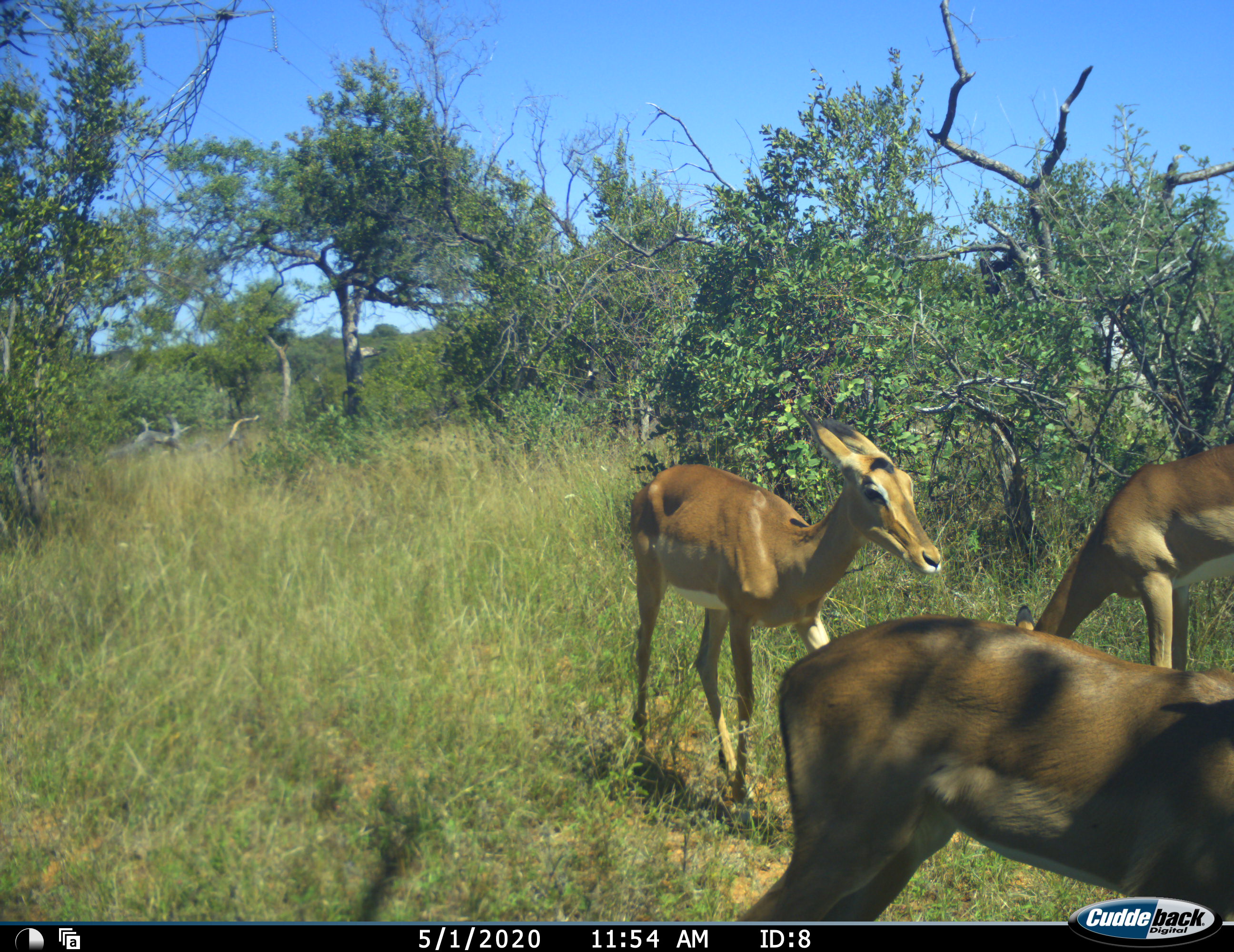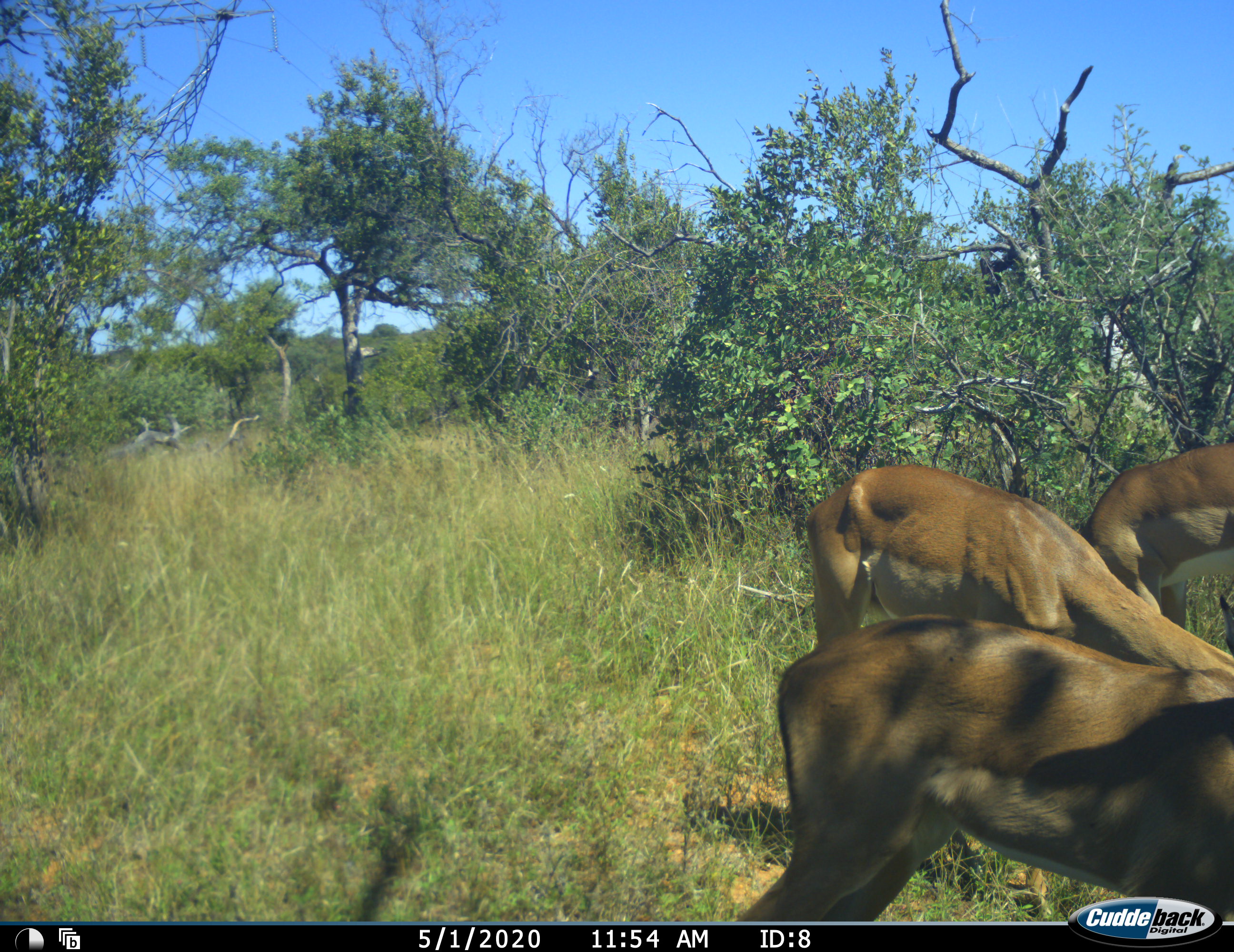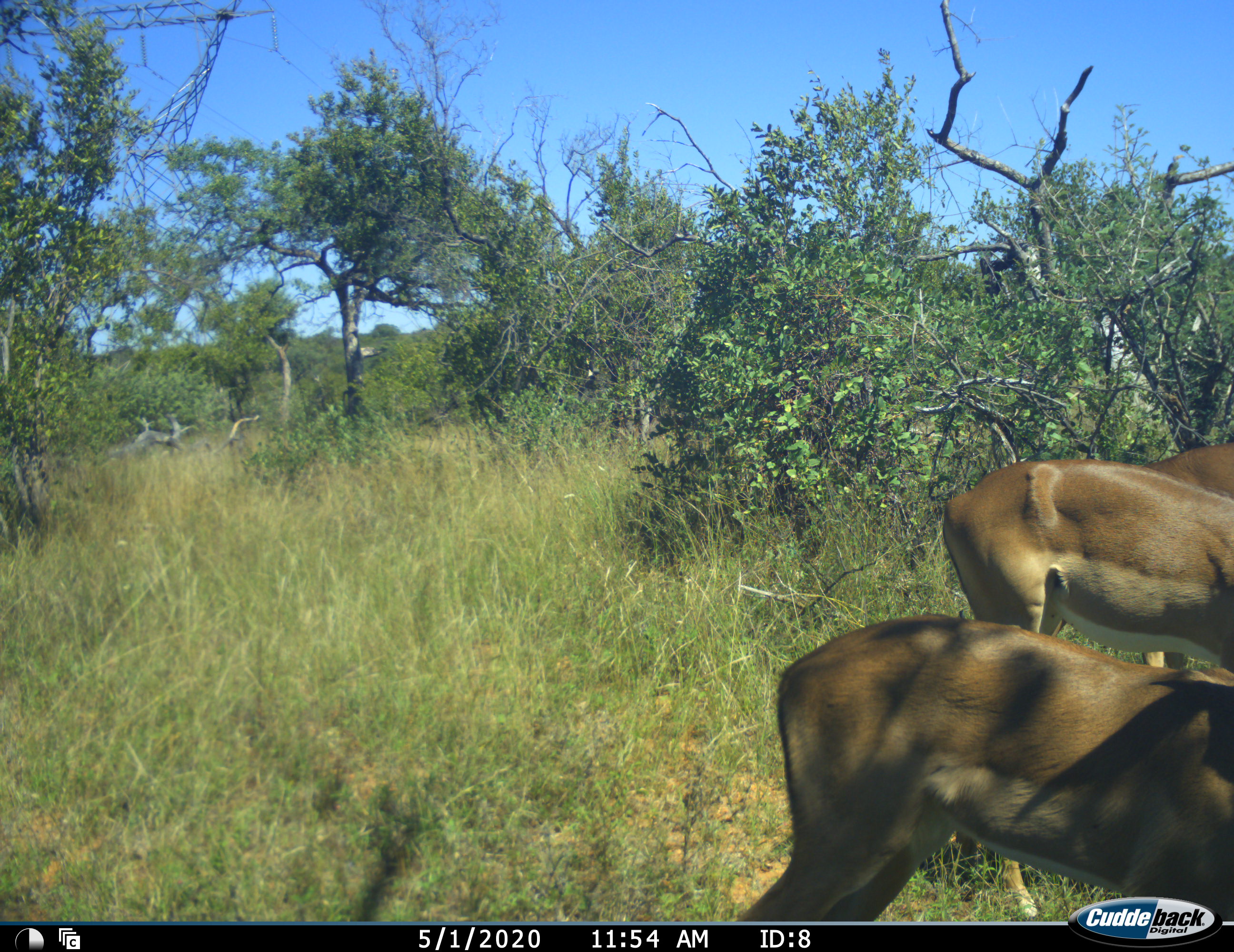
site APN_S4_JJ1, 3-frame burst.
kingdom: Animalia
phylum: Chordata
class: Mammalia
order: Artiodactyla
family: Bovidae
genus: Aepyceros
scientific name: Aepyceros melampus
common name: impala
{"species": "impala (Aepyceros melampus)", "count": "3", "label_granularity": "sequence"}